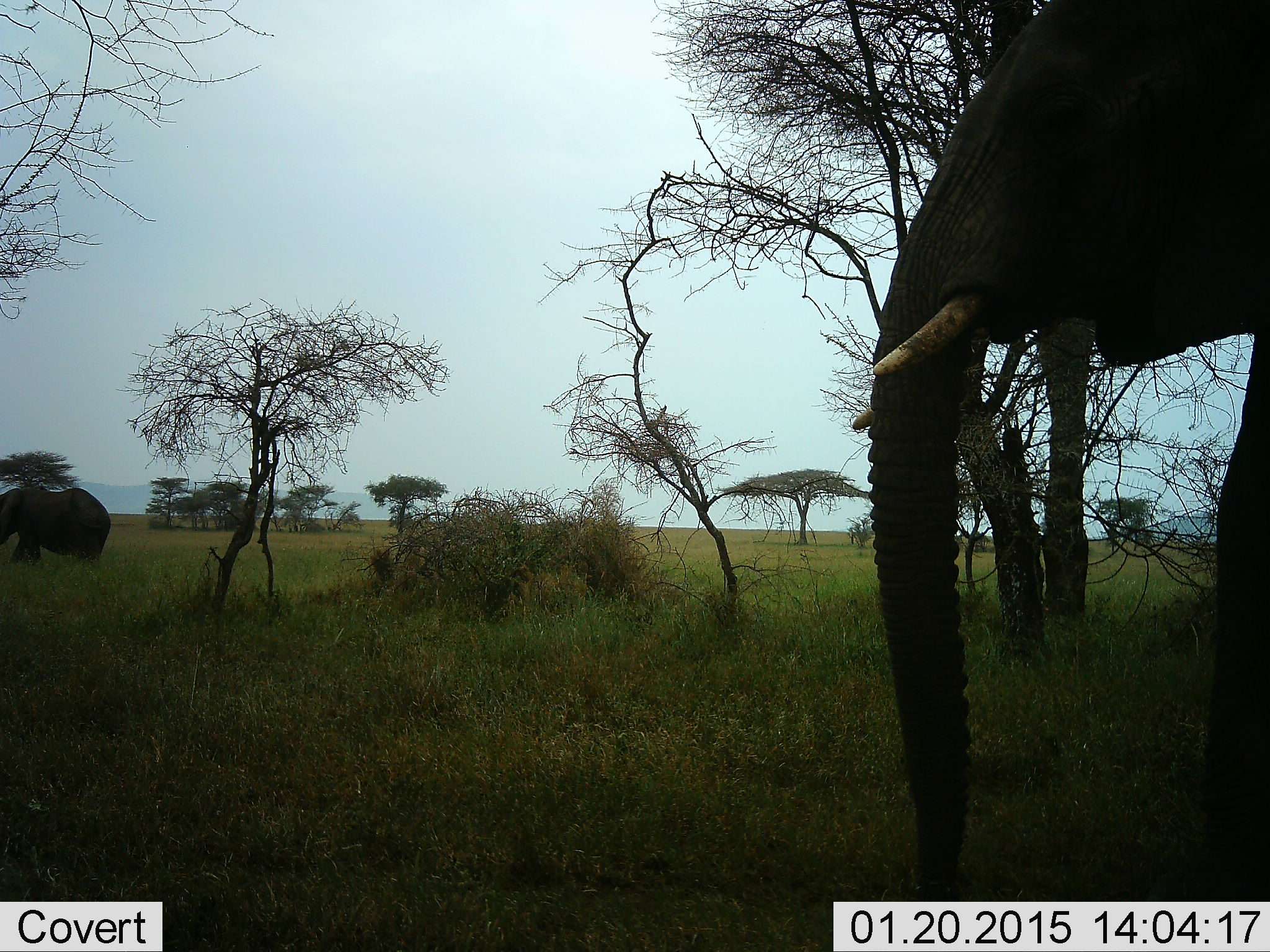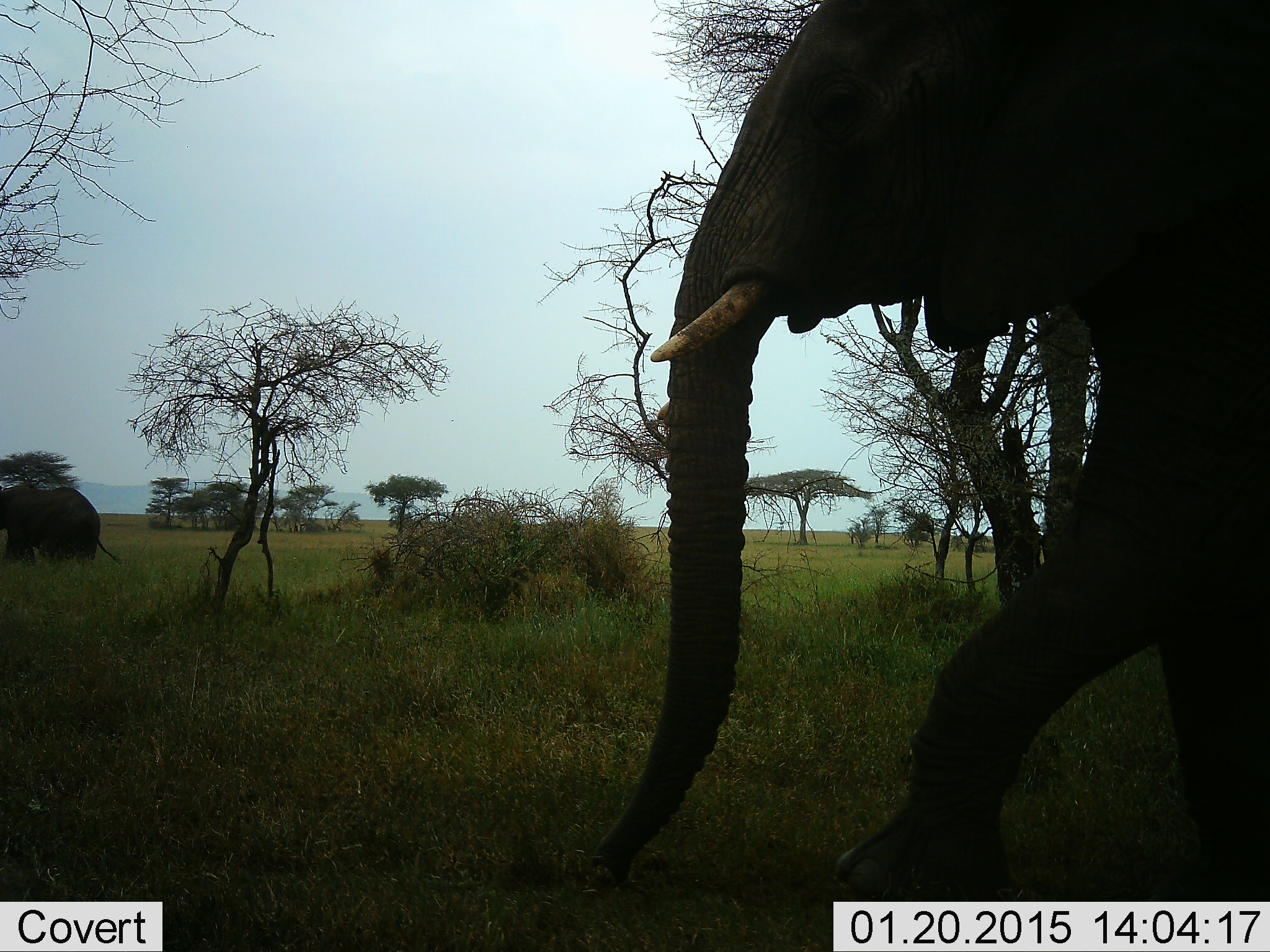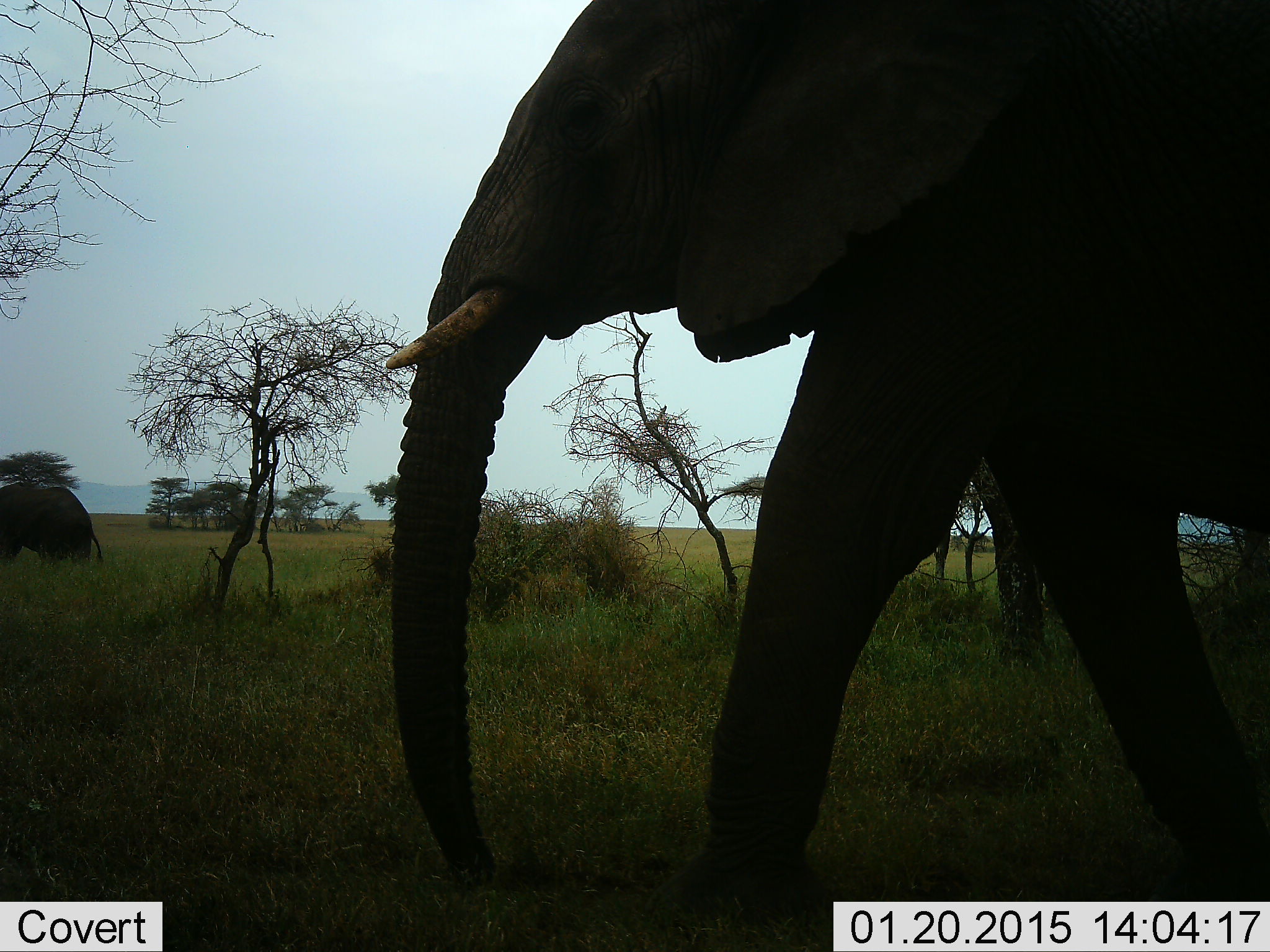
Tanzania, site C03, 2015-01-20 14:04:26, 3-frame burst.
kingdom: Animalia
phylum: Chordata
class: Mammalia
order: Proboscidea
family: Elephantidae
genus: Loxodonta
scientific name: Loxodonta africana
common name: african bush elephant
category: elephant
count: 2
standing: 0%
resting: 0%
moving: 100%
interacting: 0%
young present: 0%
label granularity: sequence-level